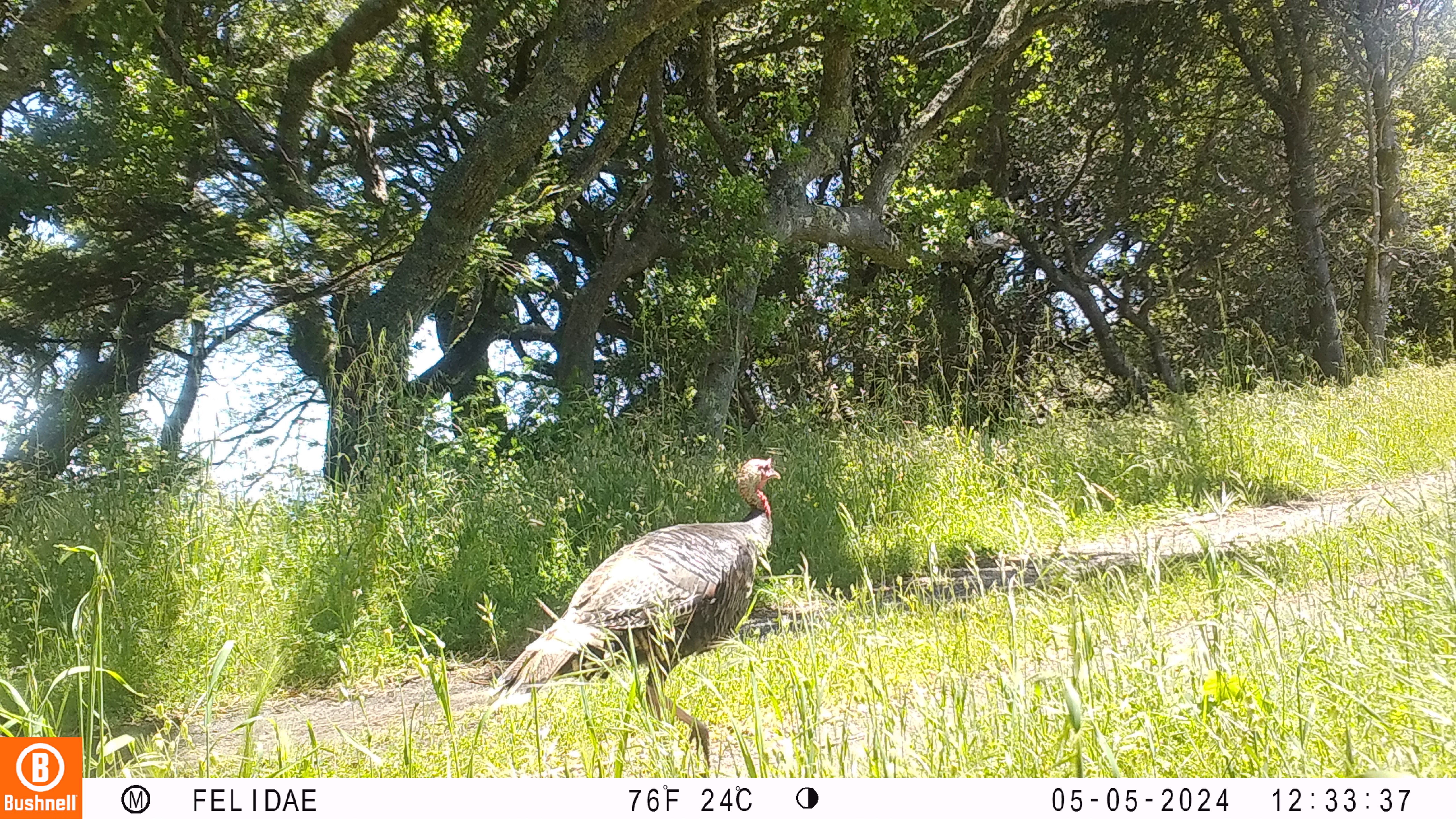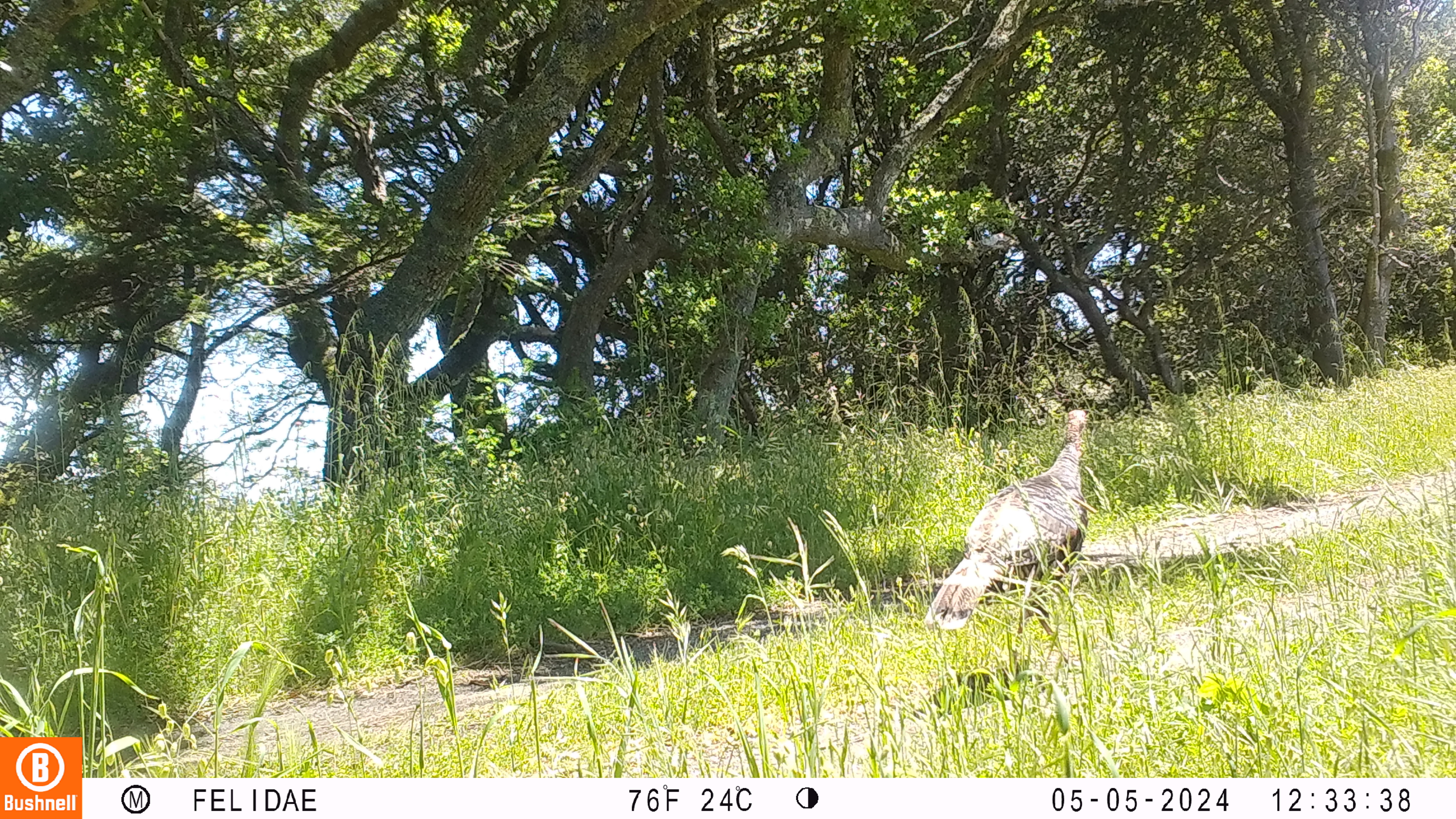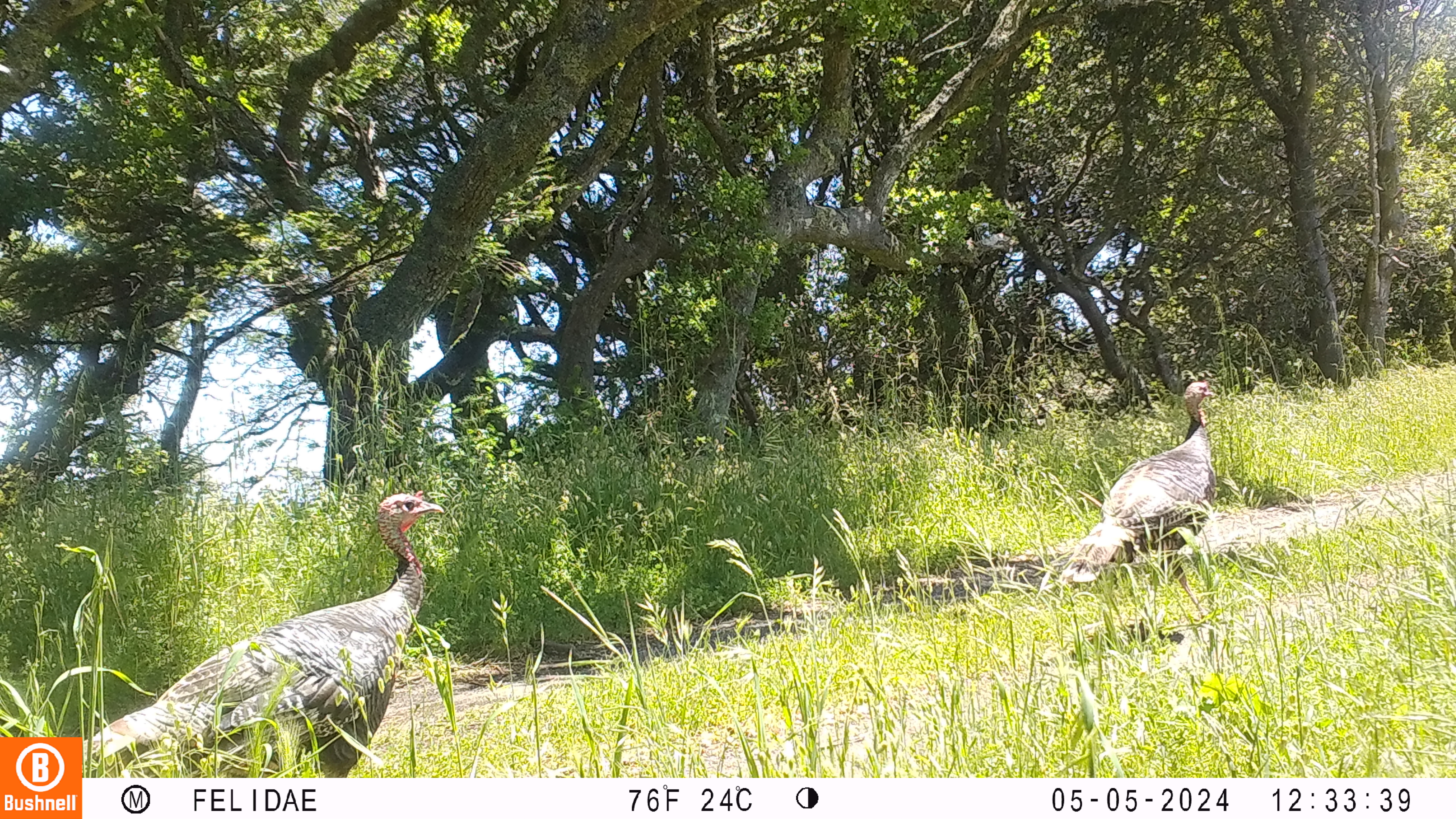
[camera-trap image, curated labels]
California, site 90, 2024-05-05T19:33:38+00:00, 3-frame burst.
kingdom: Animalia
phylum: Chordata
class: Aves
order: Galliformes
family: Phasianidae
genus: Meleagris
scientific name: Meleagris gallopavo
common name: turkey